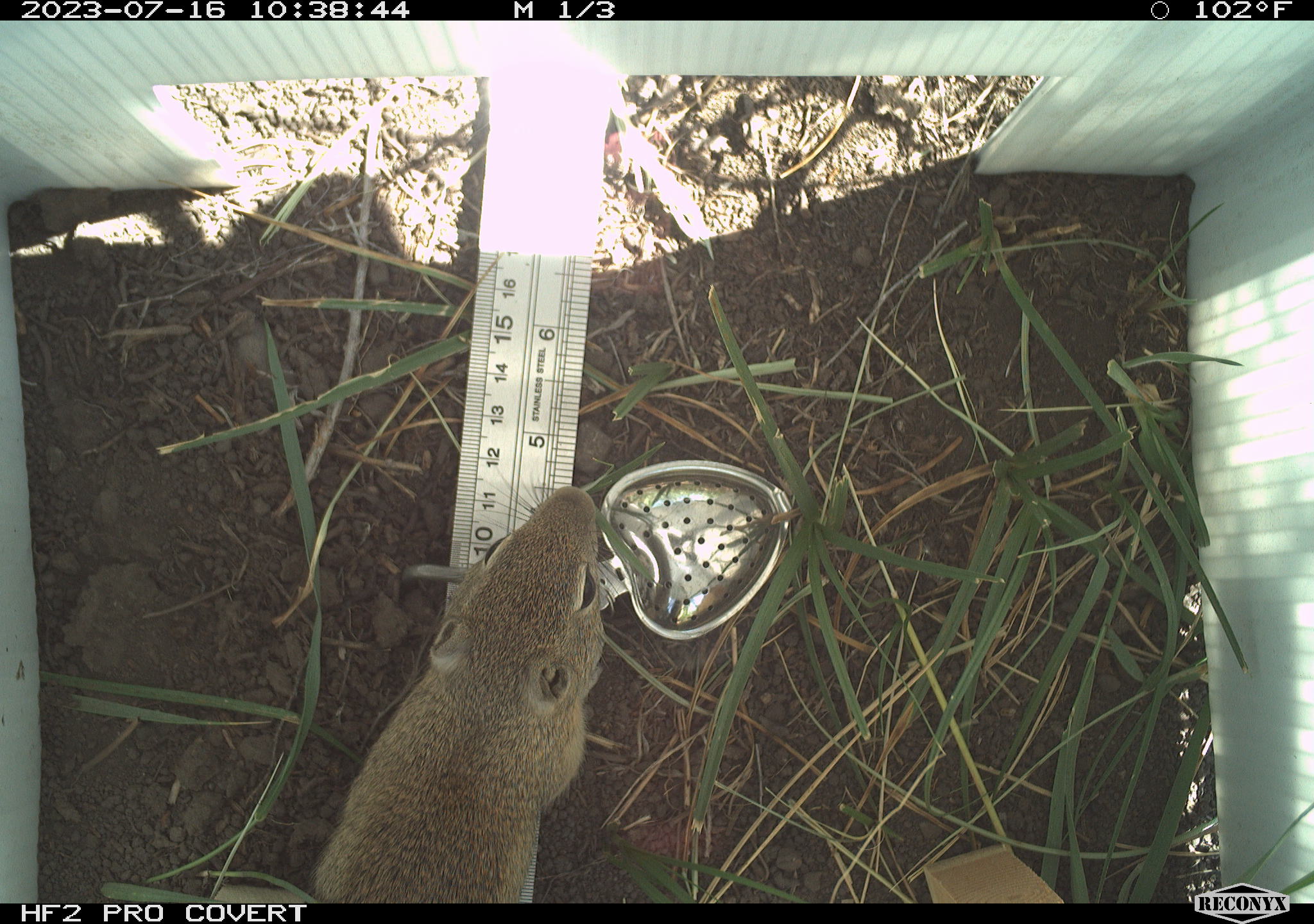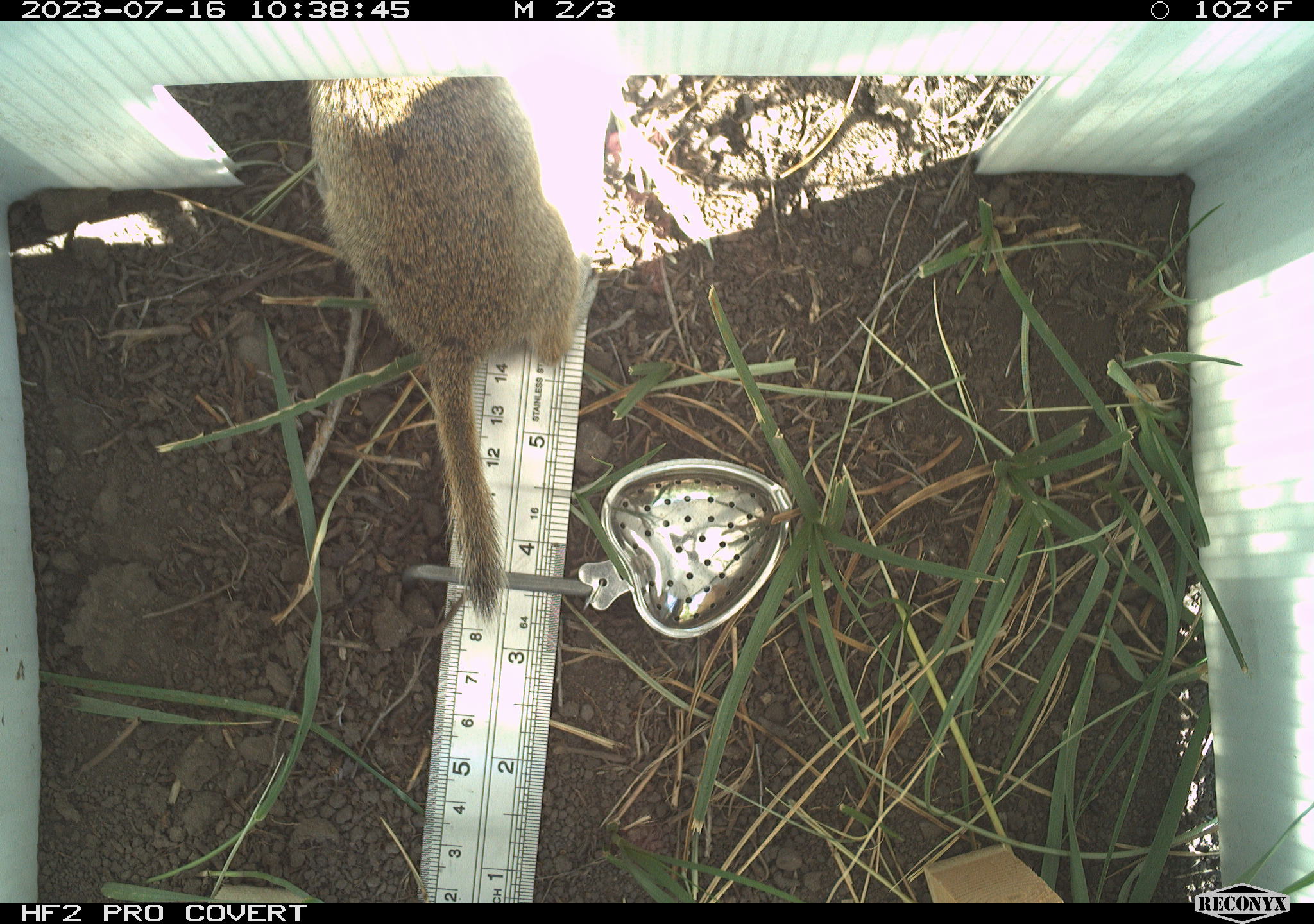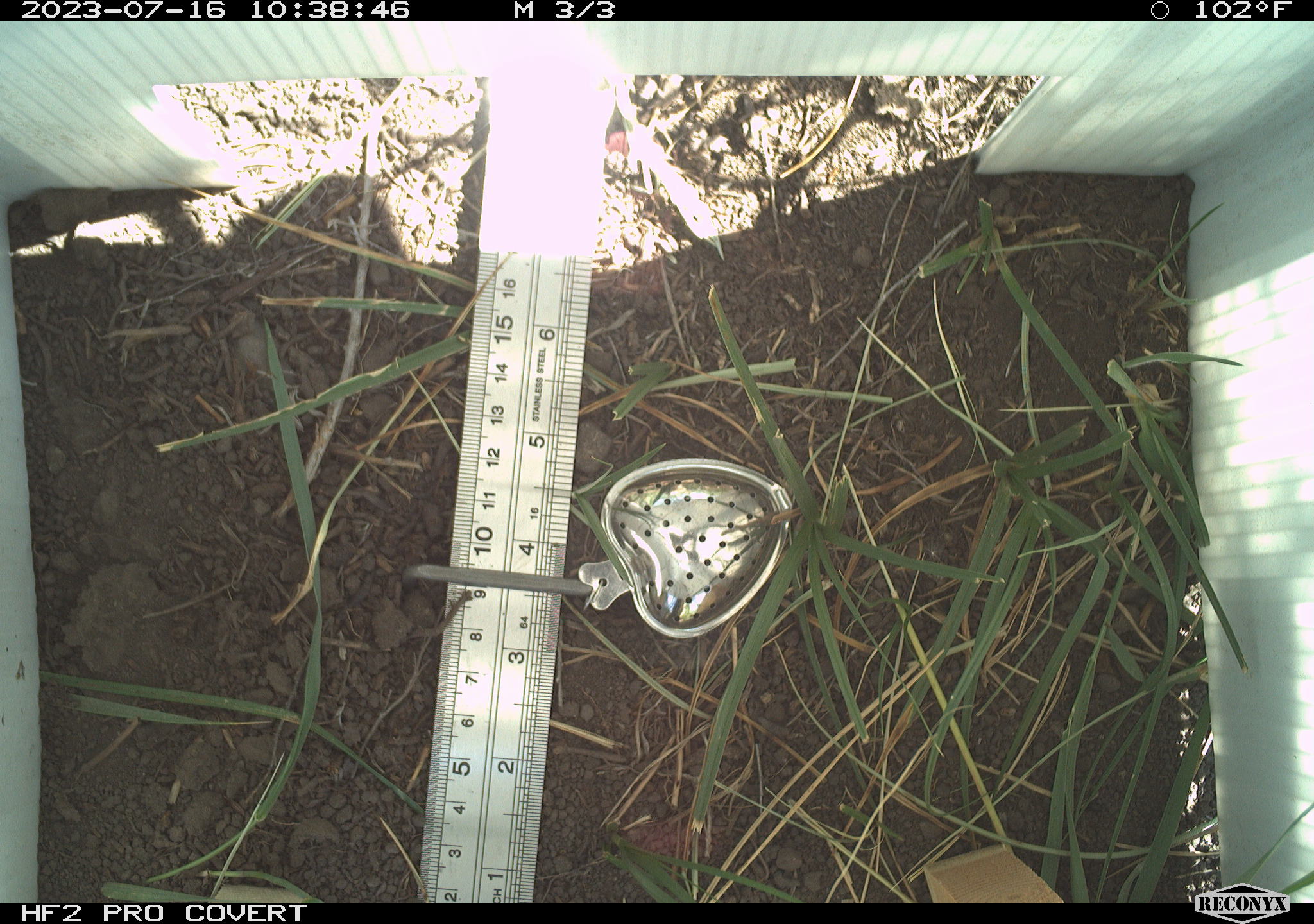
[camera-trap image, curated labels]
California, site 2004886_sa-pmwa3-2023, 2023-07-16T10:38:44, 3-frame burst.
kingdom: Animalia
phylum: Chordata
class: Mammalia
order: Rodentia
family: Sciuridae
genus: Urocitellus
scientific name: Urocitellus beldingi beldingi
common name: belding's ground squirrel